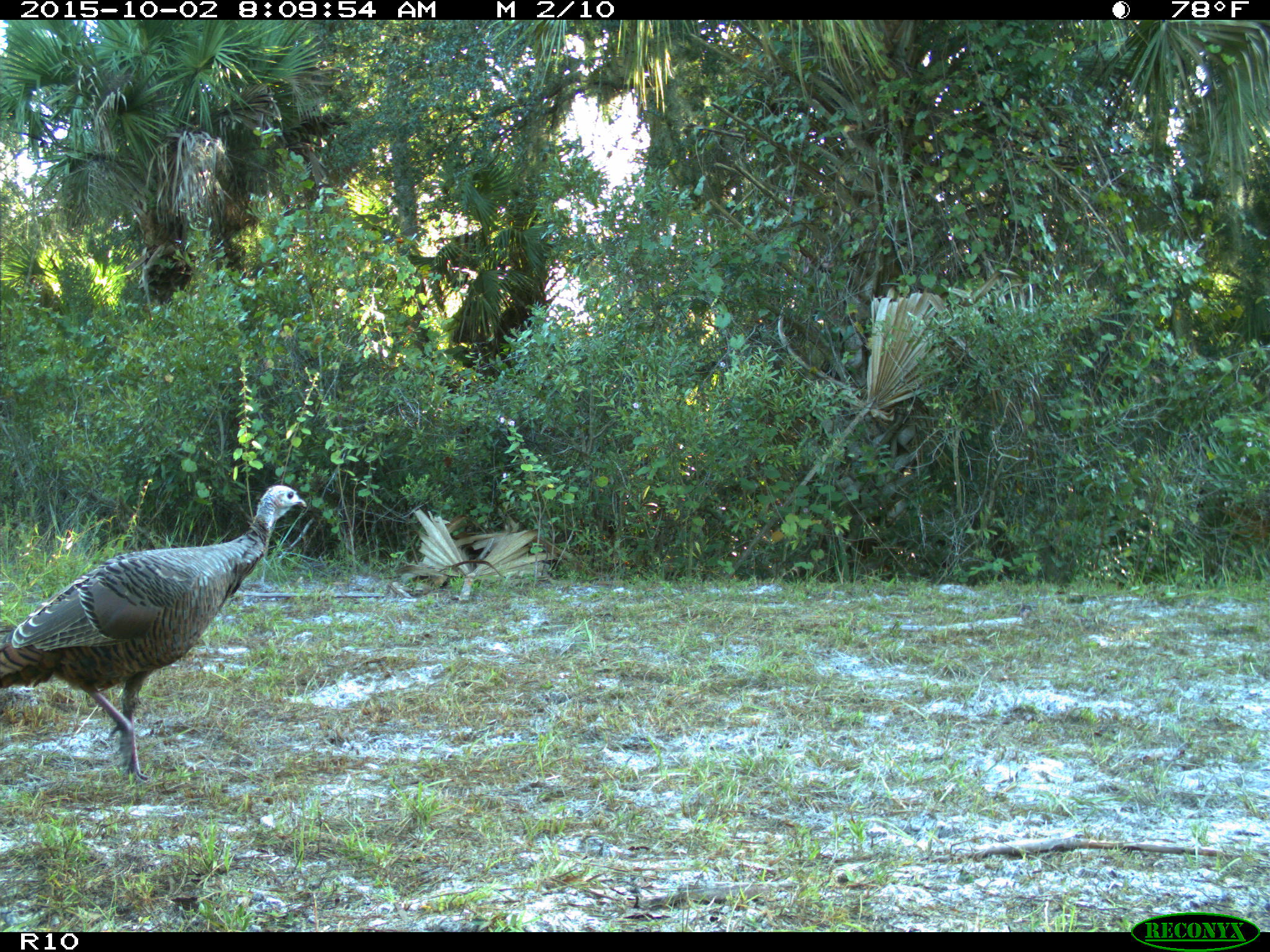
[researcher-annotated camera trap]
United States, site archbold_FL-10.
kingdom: Animalia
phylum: Chordata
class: Aves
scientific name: Aves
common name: birds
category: unidentified bird